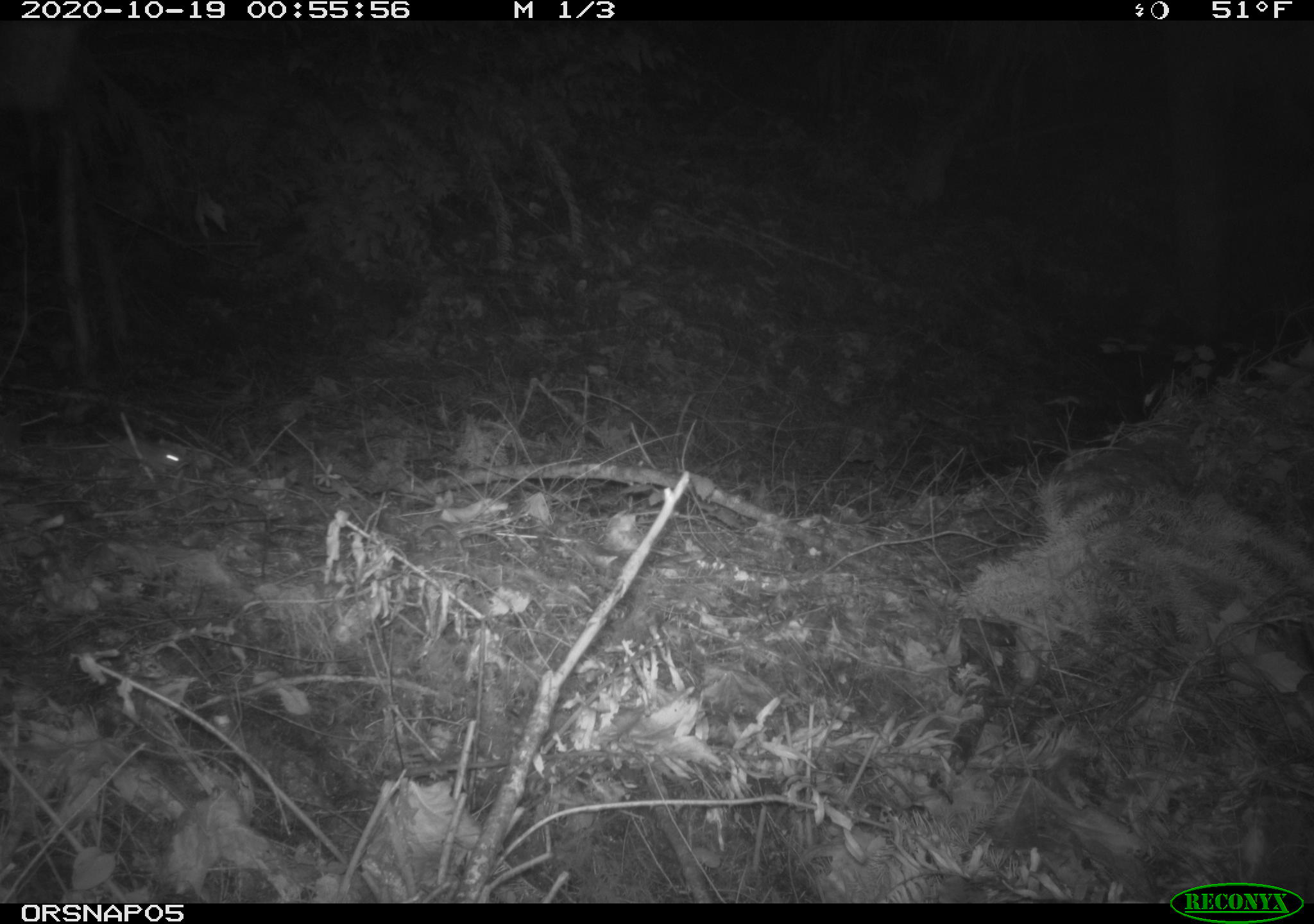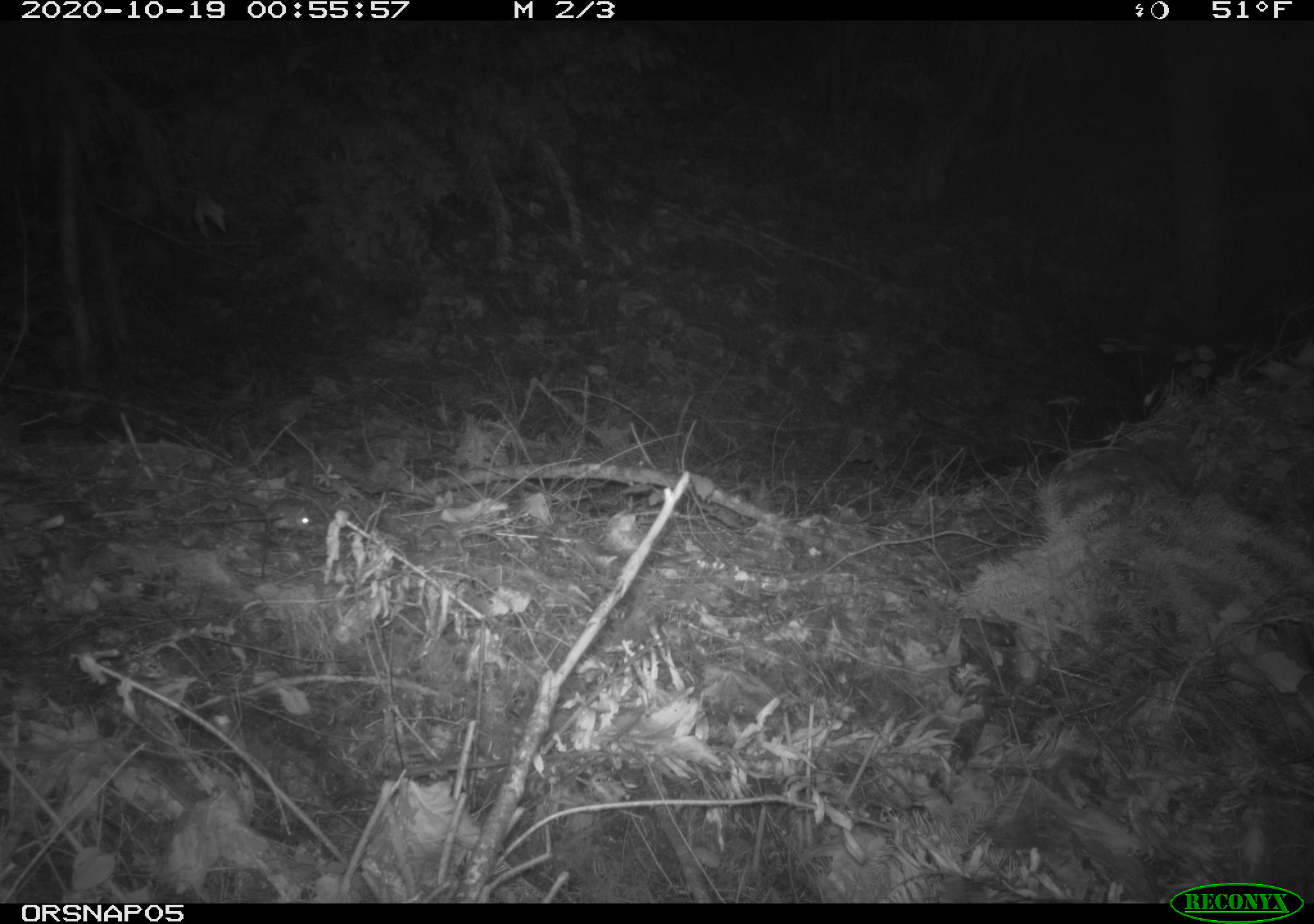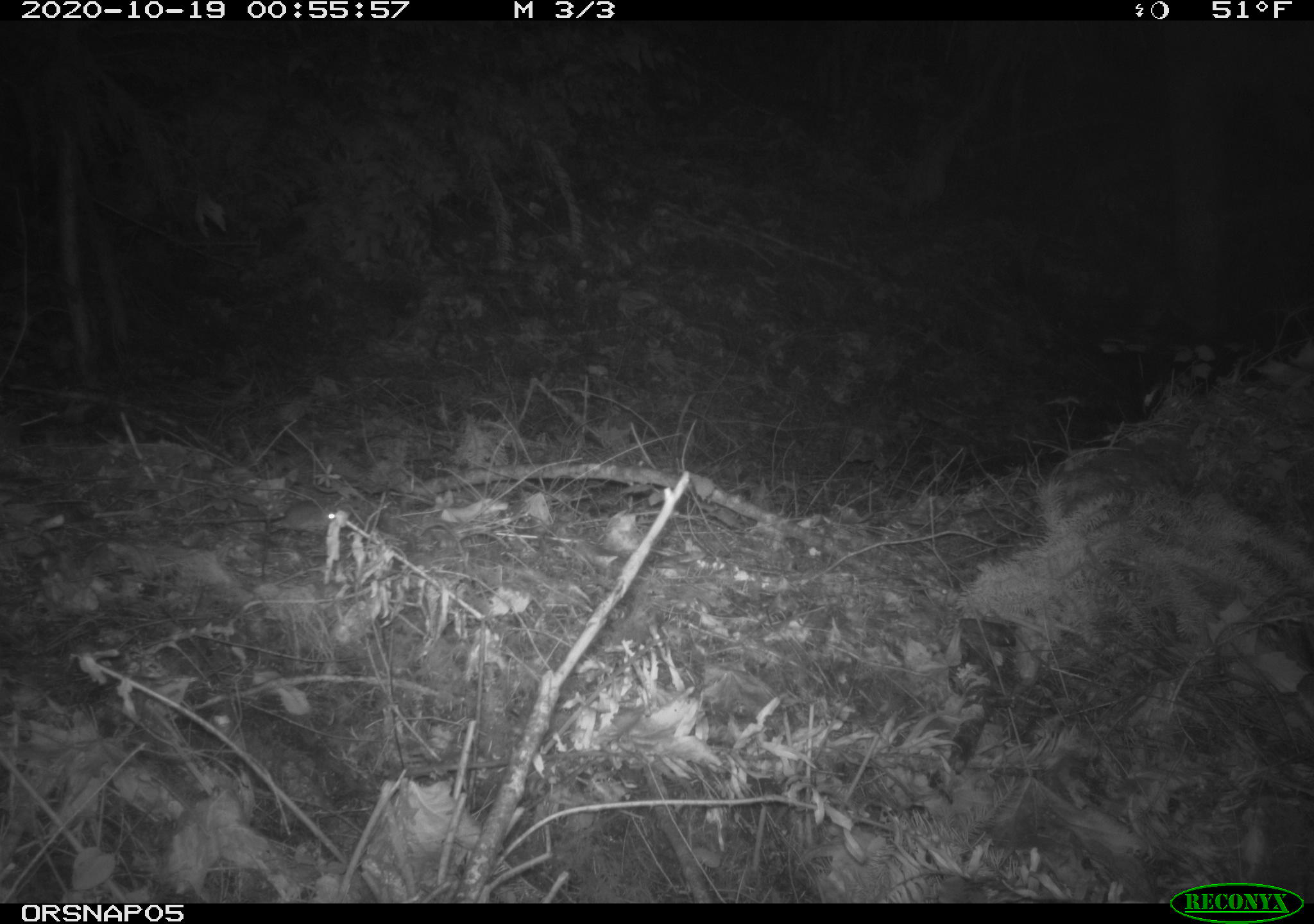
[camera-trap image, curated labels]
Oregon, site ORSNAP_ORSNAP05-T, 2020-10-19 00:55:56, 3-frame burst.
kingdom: Animalia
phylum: Chordata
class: Mammalia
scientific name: Mammalia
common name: small mammal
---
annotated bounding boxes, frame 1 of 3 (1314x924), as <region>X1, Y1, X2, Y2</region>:
small mammal: <region>91, 413, 240, 504</region>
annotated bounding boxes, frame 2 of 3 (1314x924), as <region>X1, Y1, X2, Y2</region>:
small mammal: <region>253, 487, 356, 539</region>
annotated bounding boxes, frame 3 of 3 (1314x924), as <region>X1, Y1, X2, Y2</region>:
small mammal: <region>240, 497, 367, 538</region>